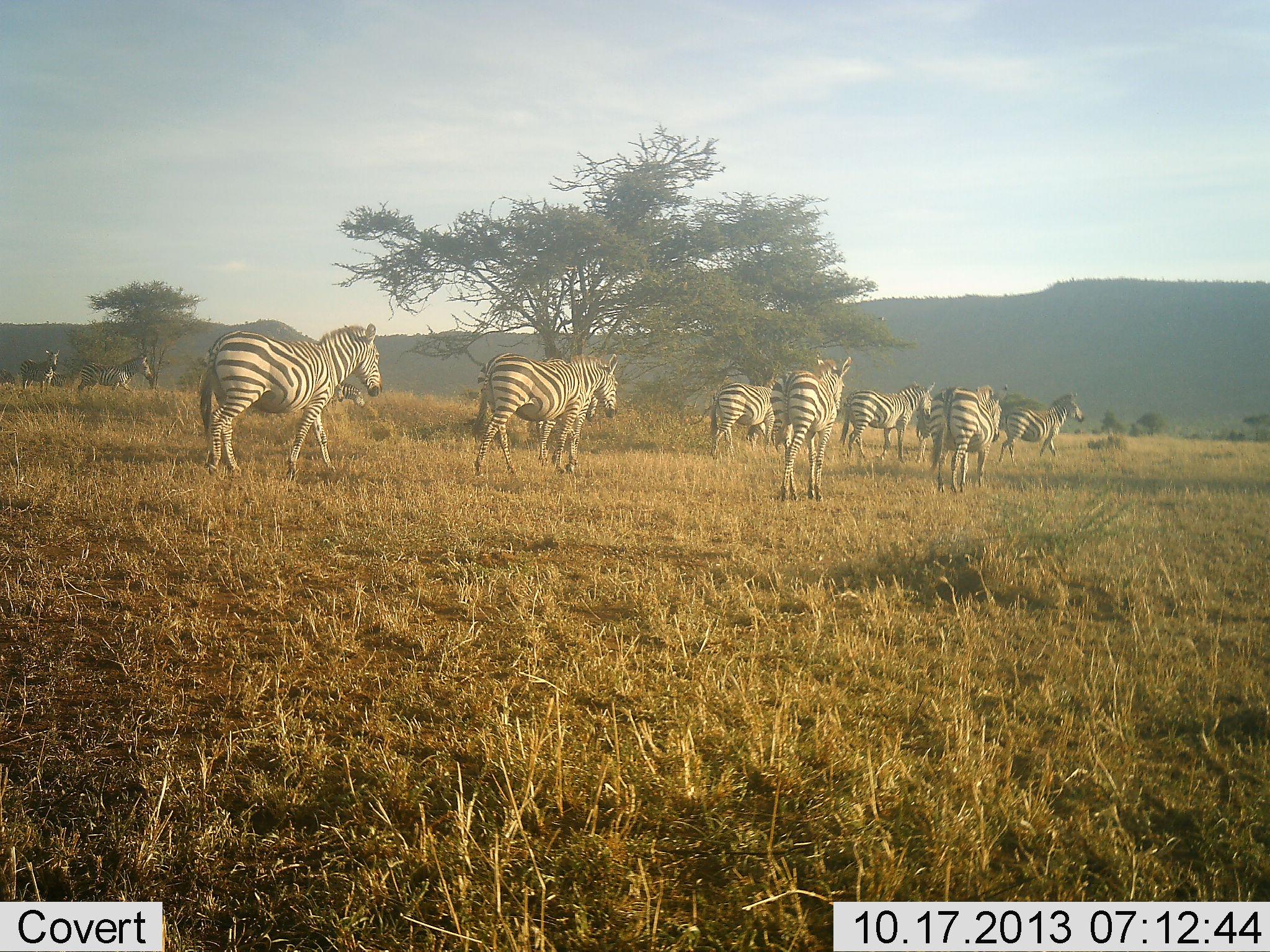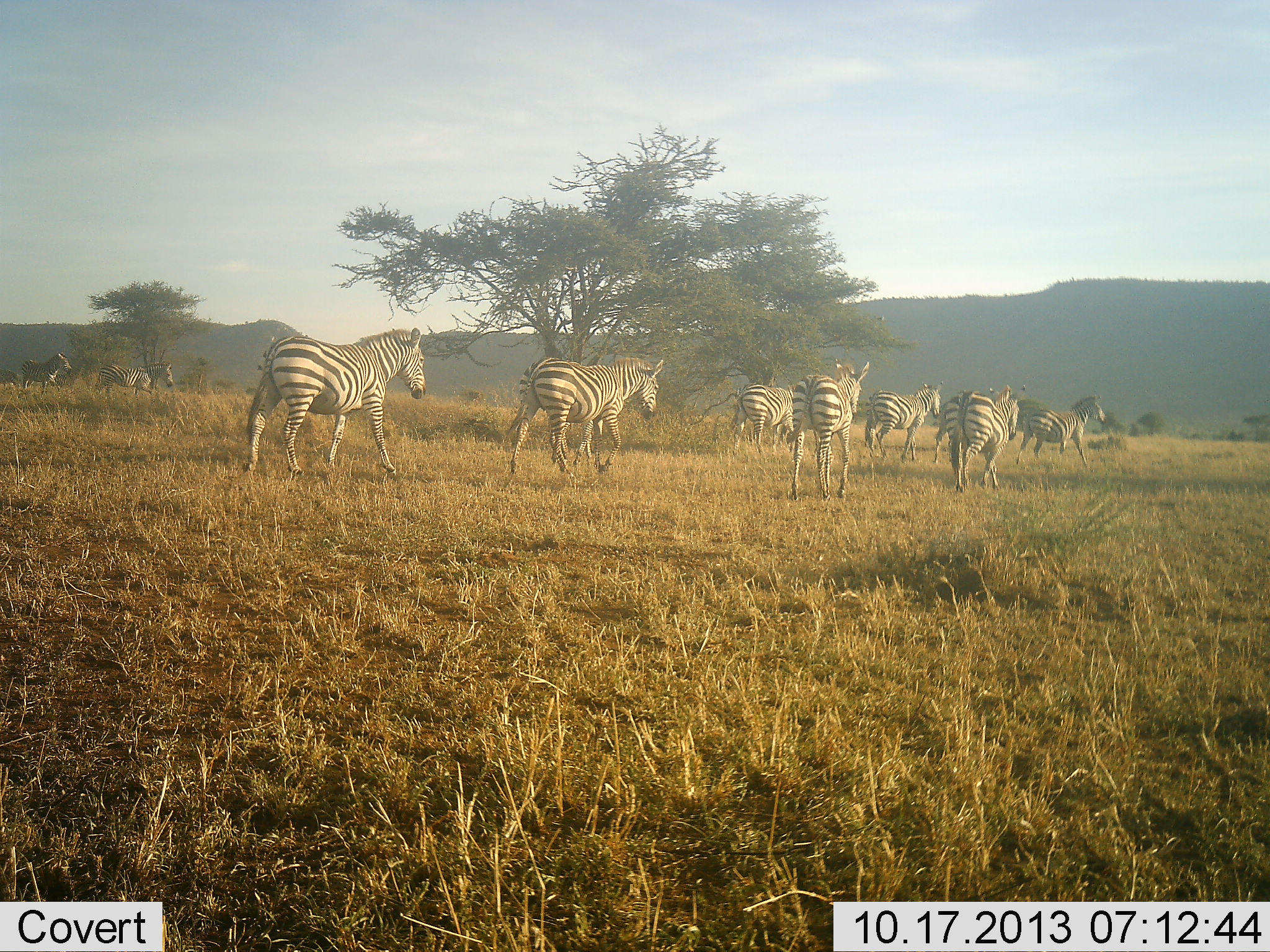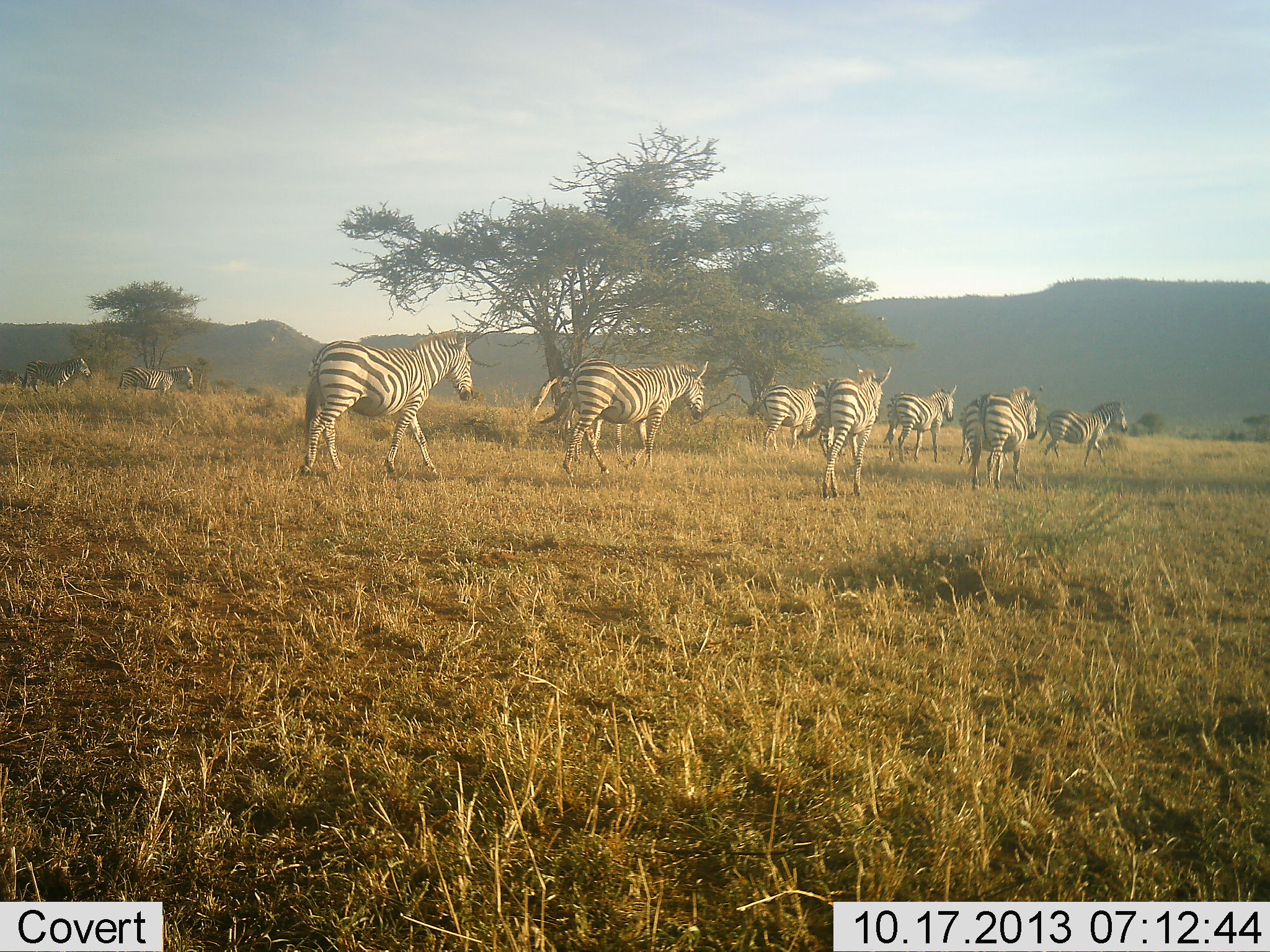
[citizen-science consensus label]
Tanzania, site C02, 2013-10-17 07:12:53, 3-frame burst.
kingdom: Animalia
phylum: Chordata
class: Mammalia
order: Perissodactyla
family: Equidae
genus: Equus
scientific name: Equus quagga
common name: plains zebra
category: zebra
Zebra (plains zebra) (Equus quagga), count 10. Behavior (volunteer vote fractions): standing 16%, resting 0%, moving 91%, interacting 6%. Young present (vote fraction): 0%. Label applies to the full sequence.